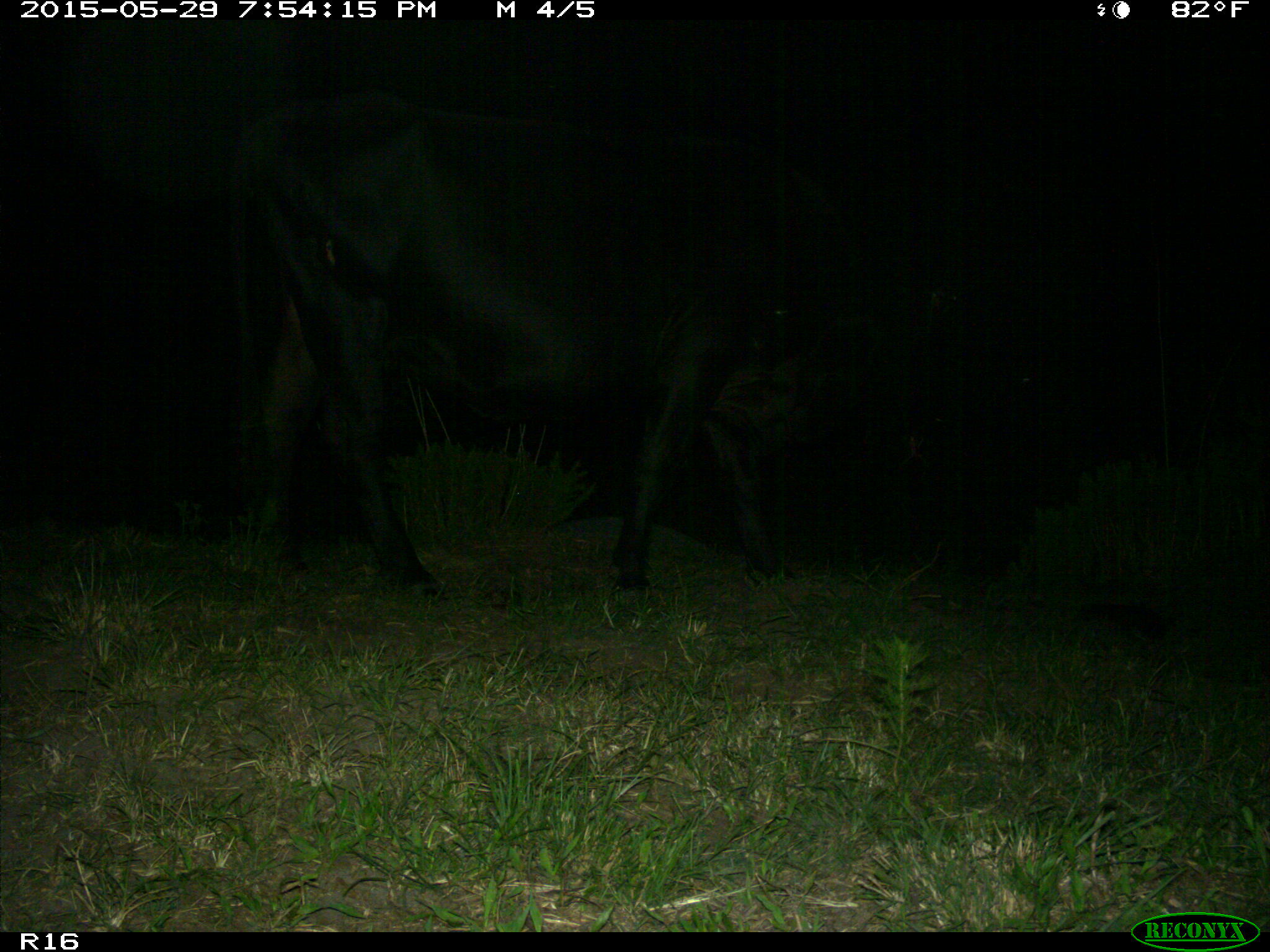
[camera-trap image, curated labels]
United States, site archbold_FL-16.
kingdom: Animalia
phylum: Chordata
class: Mammalia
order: Artiodactyla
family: Bovidae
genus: Bos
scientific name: Bos taurus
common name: domestic cow